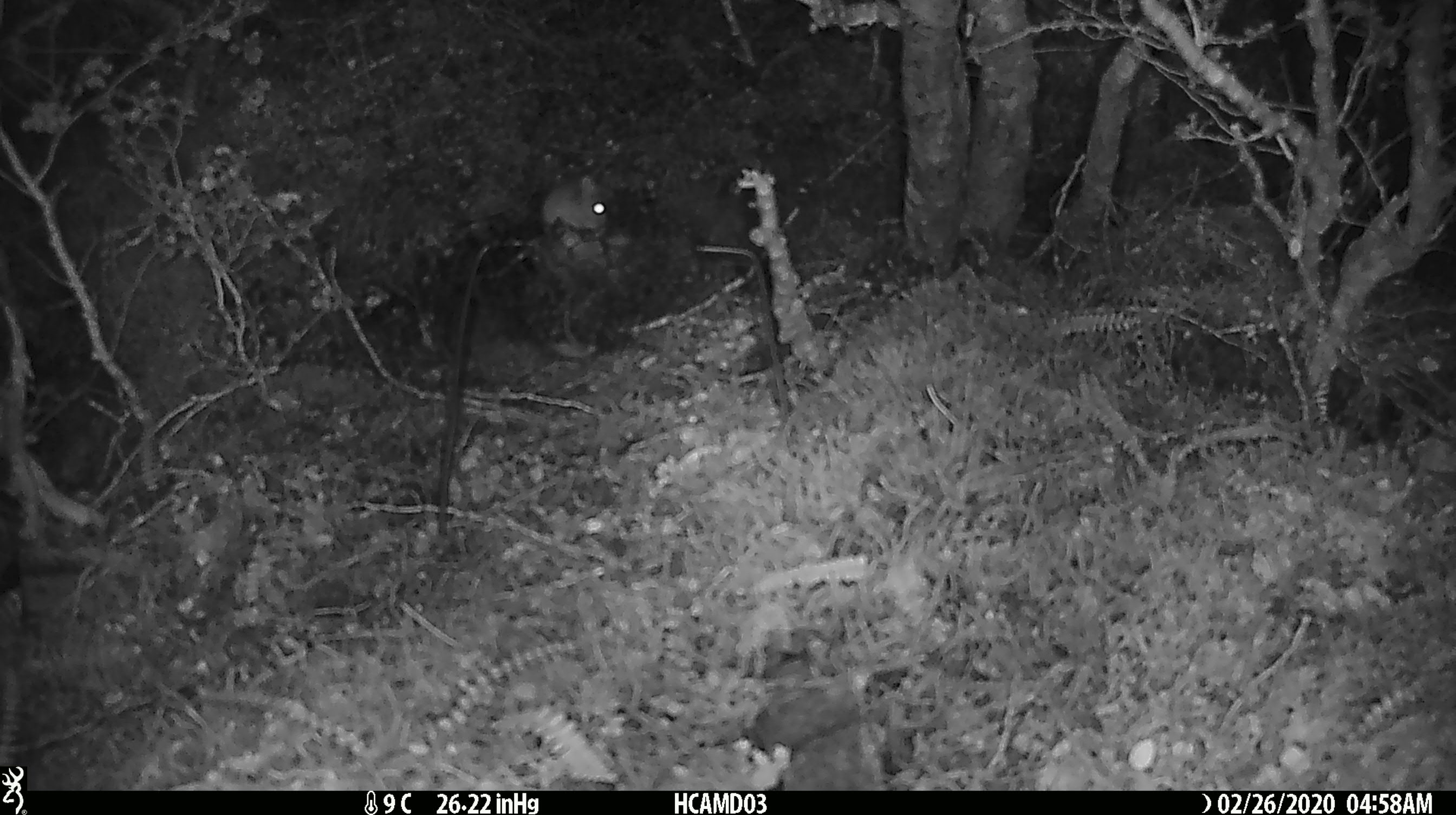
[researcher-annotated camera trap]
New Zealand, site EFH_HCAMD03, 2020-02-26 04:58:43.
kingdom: Animalia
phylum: Chordata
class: Mammalia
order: Rodentia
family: Muridae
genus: Mus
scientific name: Mus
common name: mouse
Mouse (Mus).